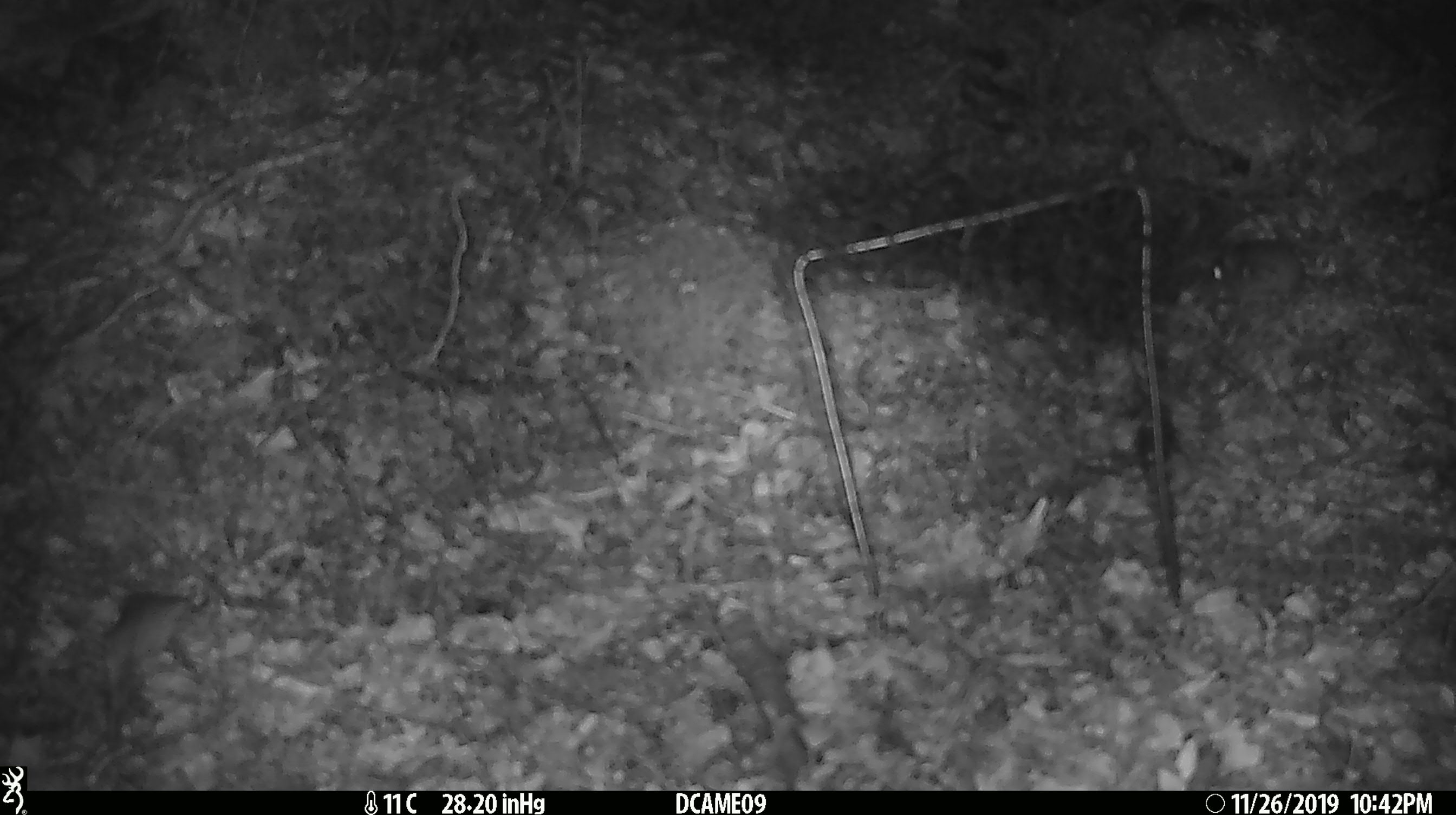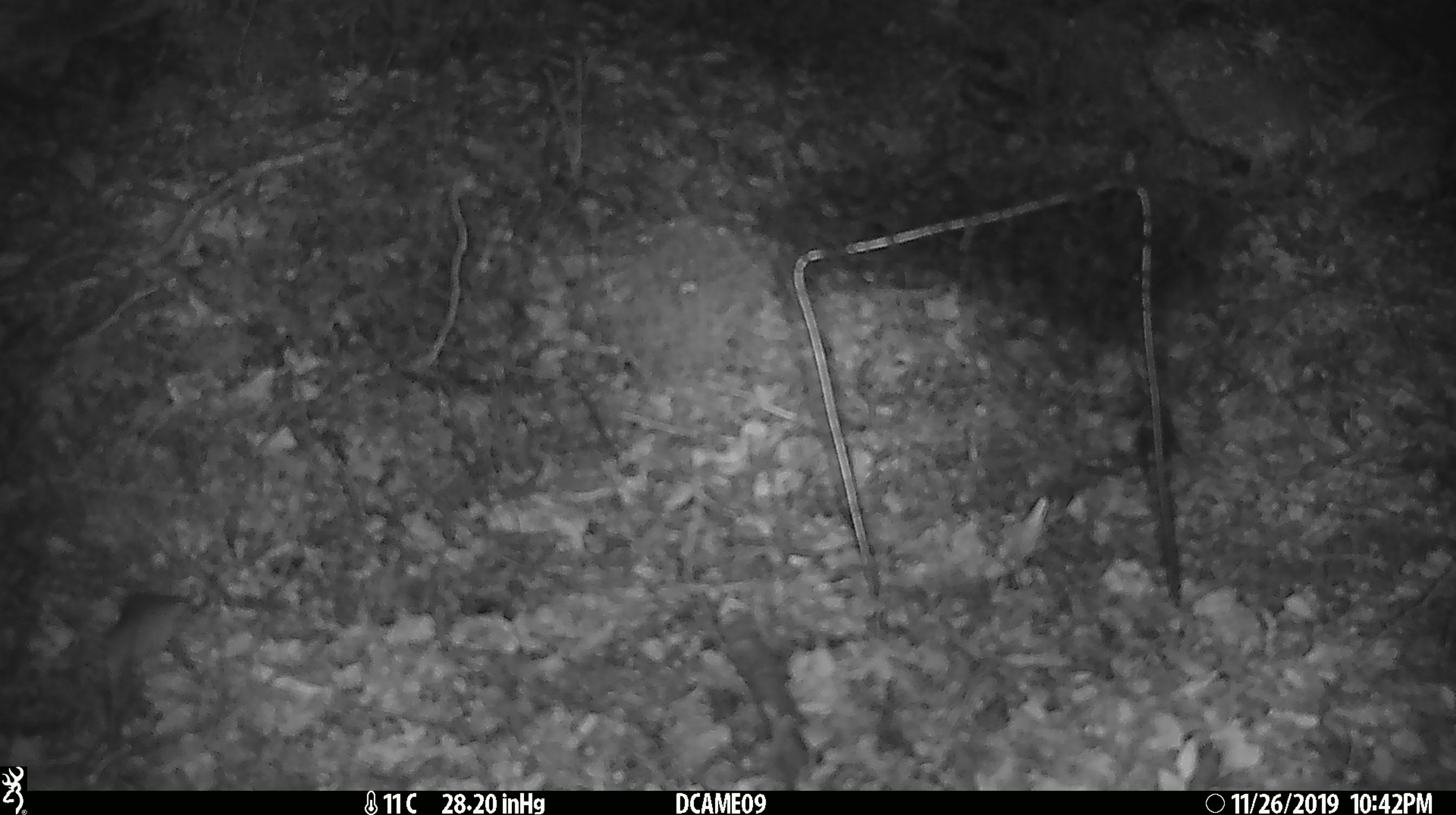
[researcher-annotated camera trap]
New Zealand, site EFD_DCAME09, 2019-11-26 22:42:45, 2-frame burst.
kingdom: Animalia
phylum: Chordata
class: Mammalia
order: Rodentia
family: Muridae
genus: Mus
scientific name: Mus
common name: mouse